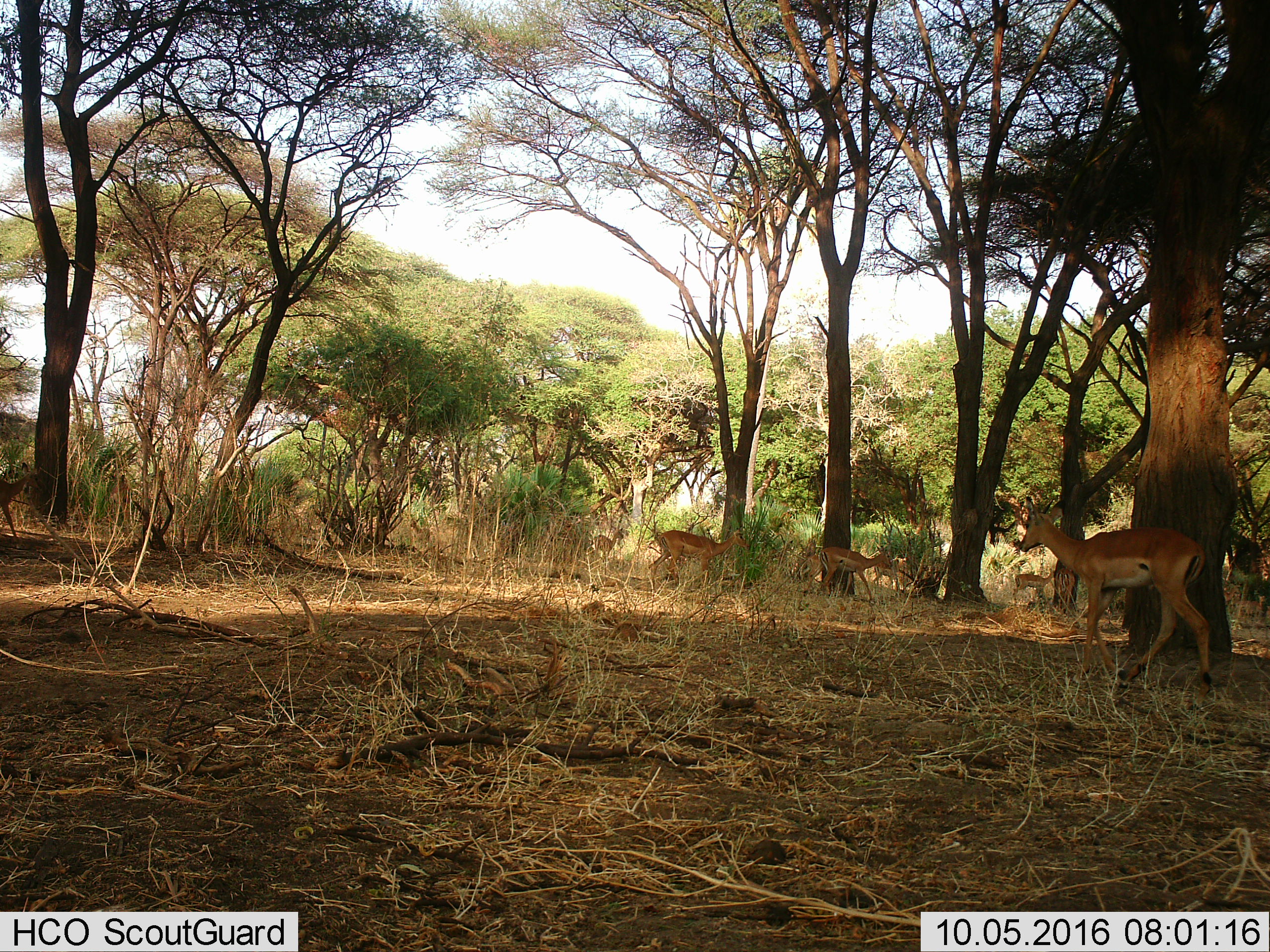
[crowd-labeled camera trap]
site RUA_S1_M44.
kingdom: Animalia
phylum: Chordata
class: Mammalia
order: Artiodactyla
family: Bovidae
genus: Aepyceros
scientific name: Aepyceros melampus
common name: impala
Impala (Aepyceros melampus), count 7. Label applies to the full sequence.